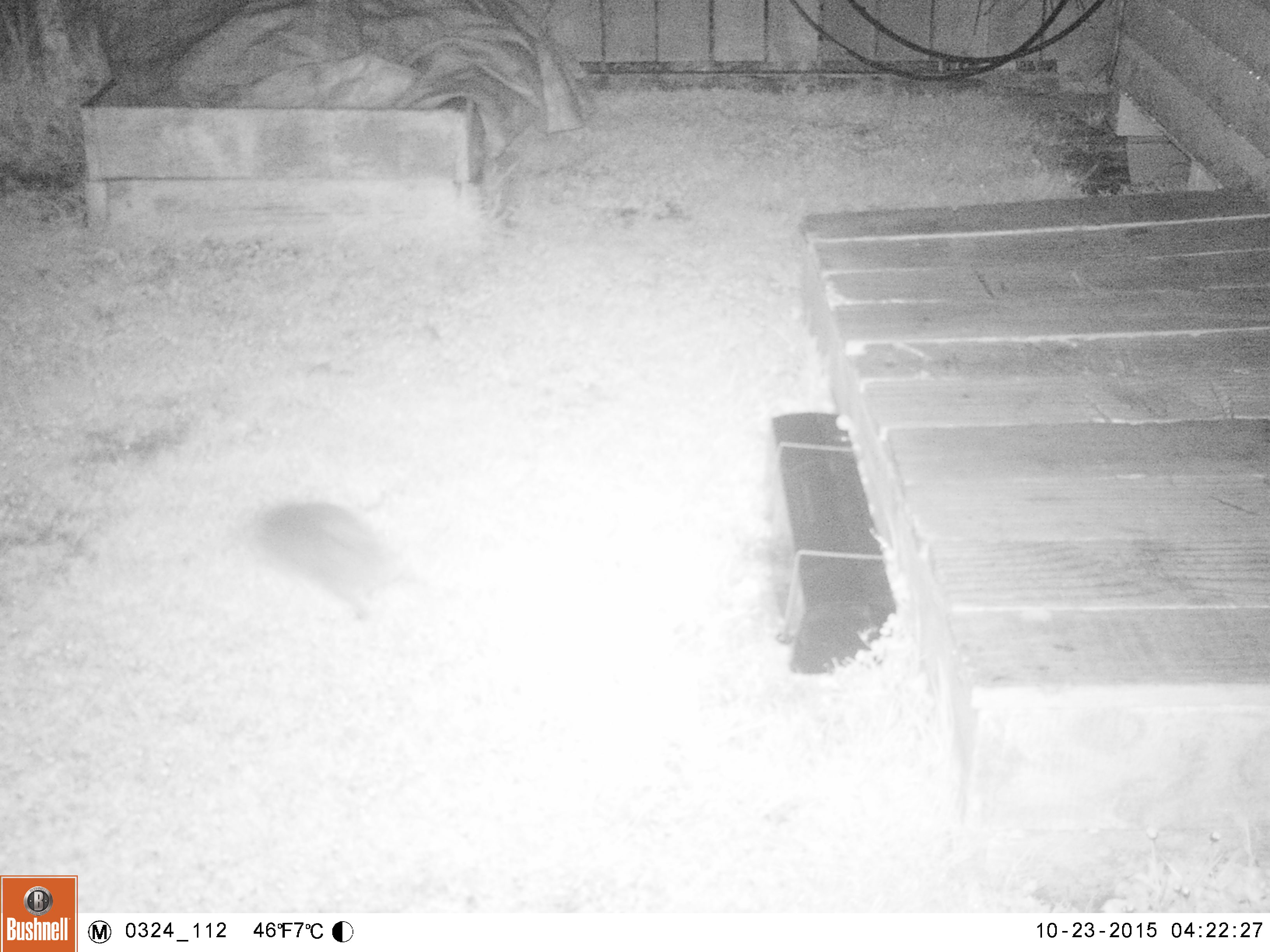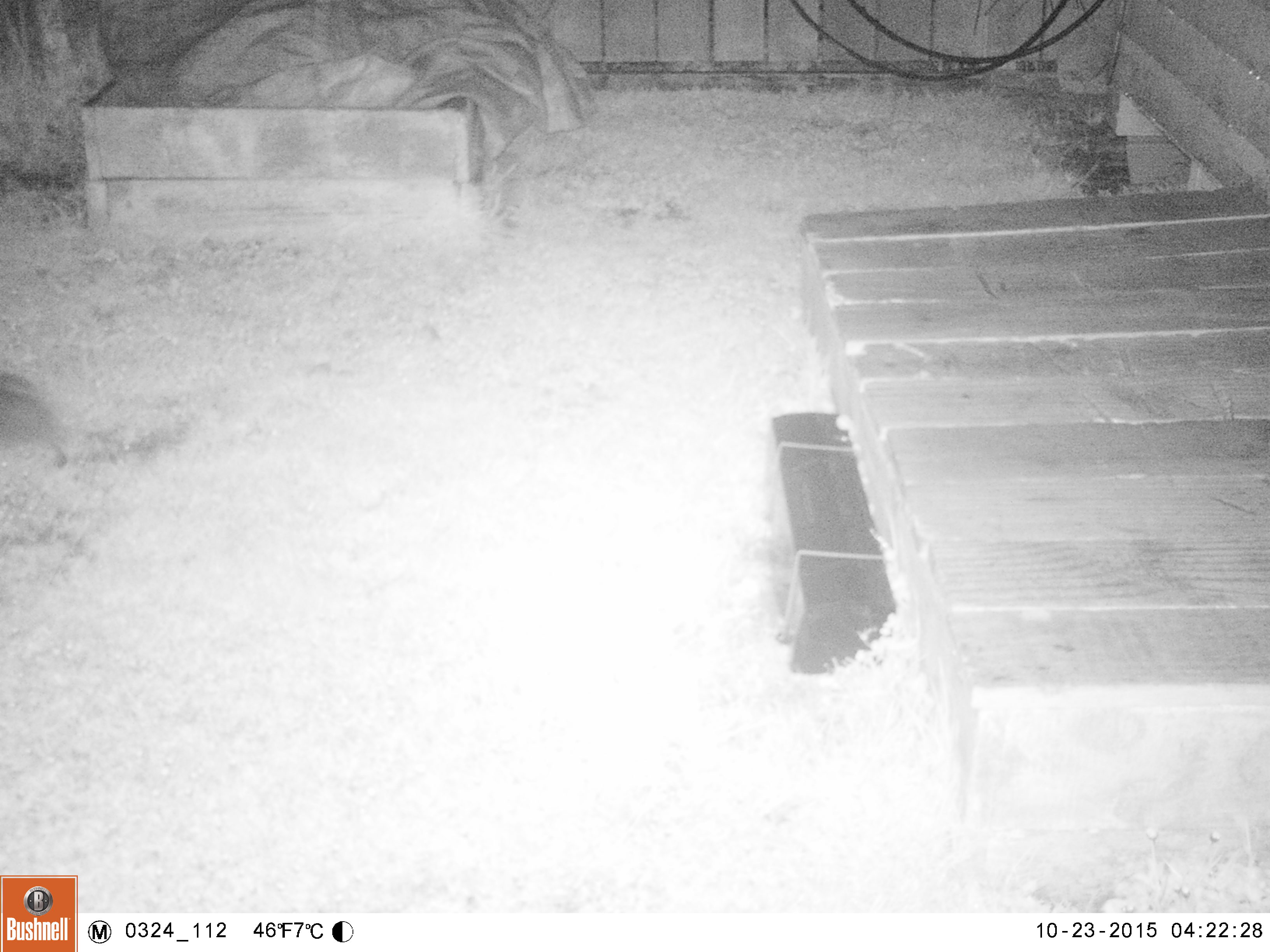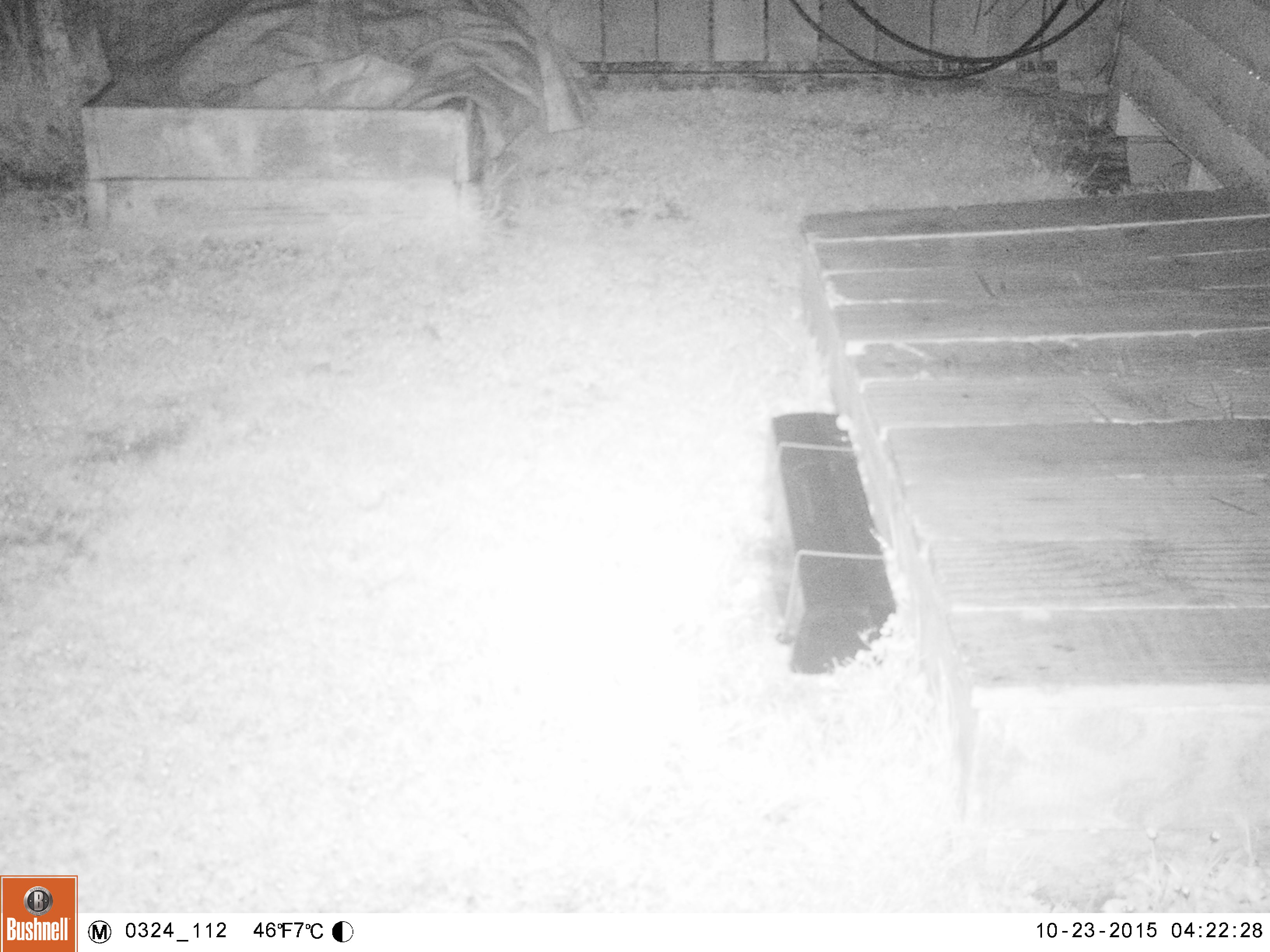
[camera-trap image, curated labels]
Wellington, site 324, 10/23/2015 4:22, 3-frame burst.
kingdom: Animalia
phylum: Chordata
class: Mammalia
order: Eulipotyphla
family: Erinaceidae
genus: Erinaceus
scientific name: Erinaceus europaeus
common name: hedgehog